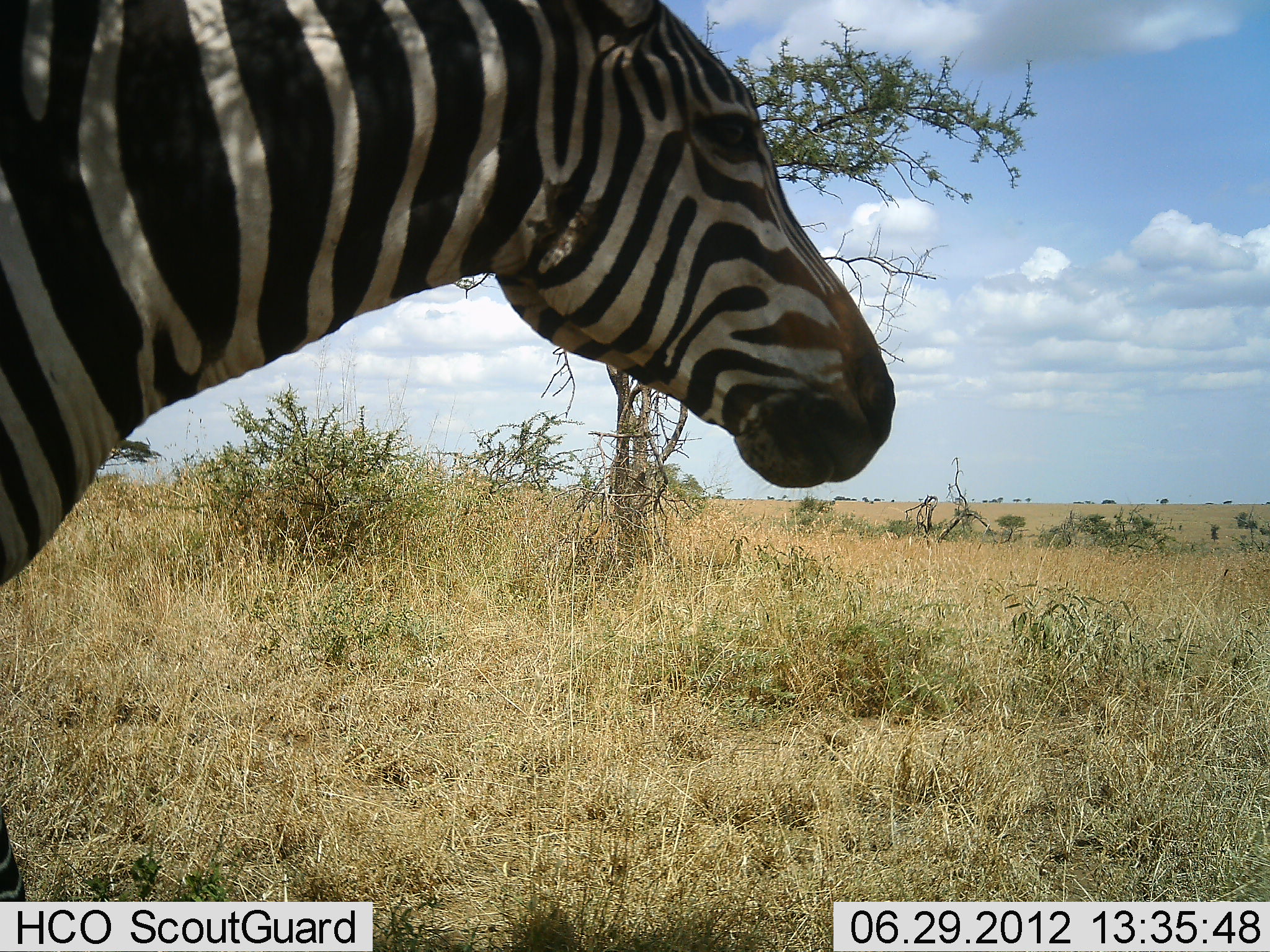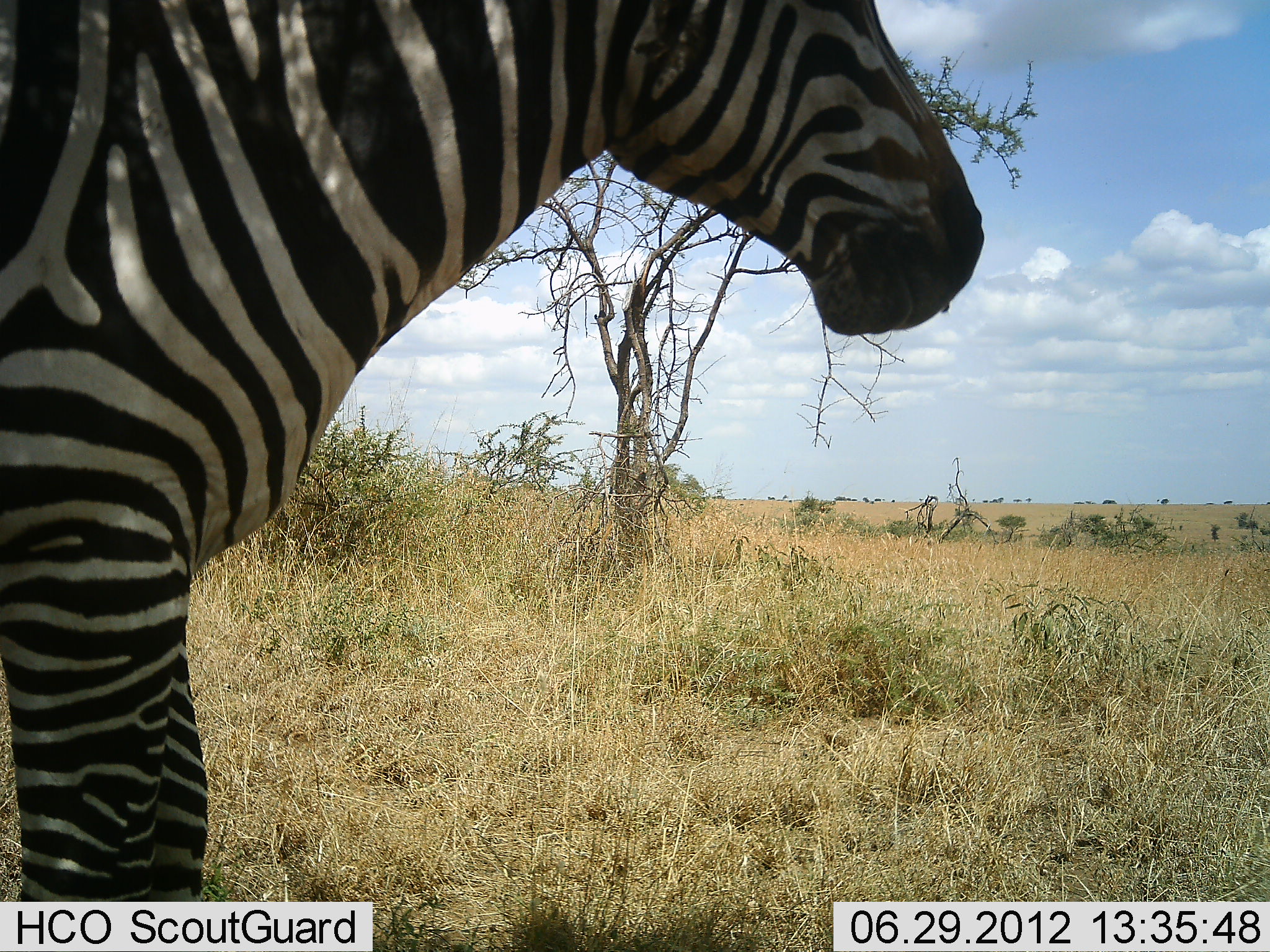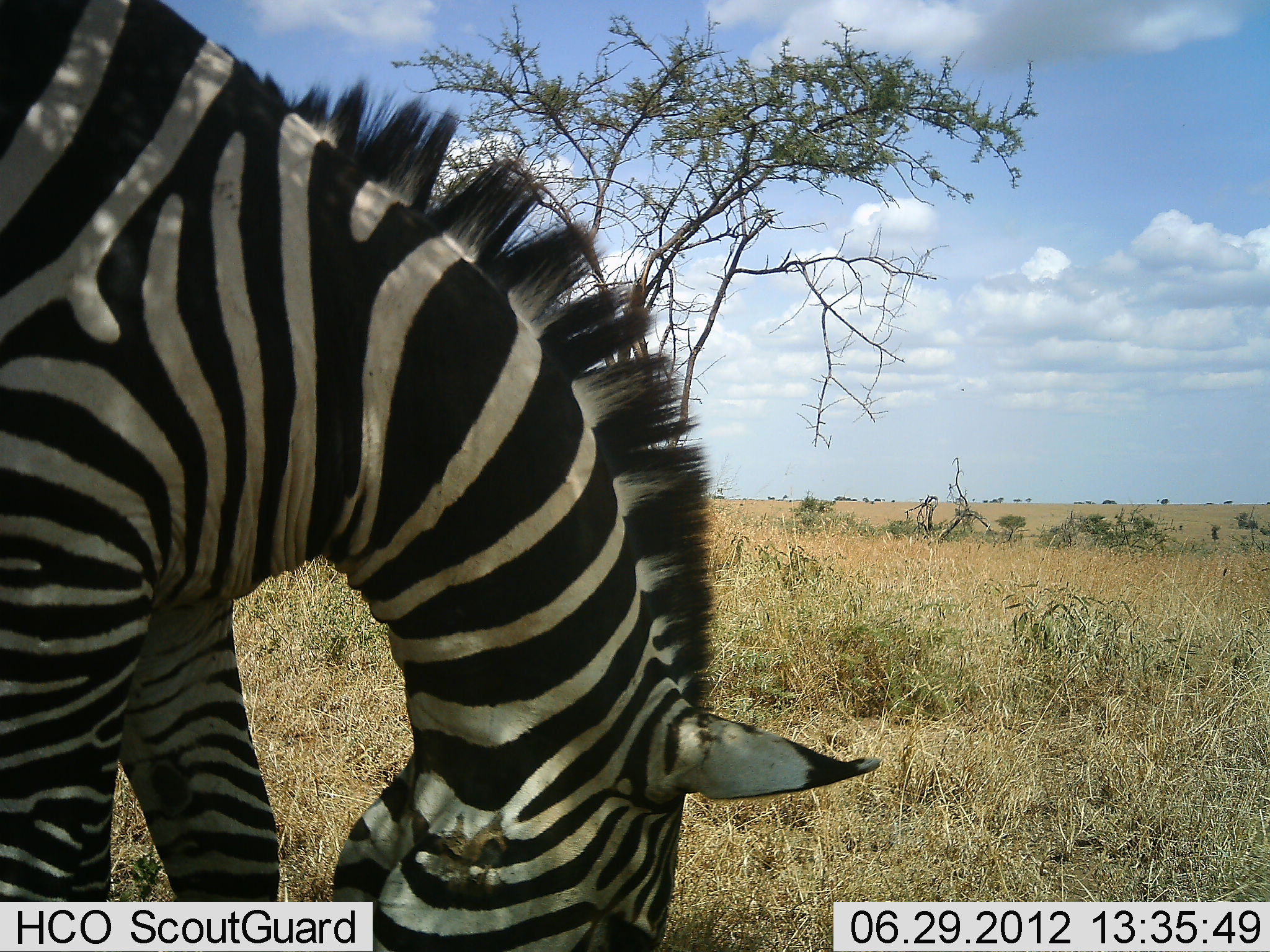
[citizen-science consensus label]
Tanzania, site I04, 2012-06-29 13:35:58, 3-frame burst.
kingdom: Animalia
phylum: Chordata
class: Mammalia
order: Perissodactyla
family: Equidae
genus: Equus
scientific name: Equus quagga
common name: plains zebra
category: zebra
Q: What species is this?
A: Zebra (plains zebra) (Equus quagga).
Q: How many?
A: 1.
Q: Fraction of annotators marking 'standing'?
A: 20%.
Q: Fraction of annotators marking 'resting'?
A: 0%.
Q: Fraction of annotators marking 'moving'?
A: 50%.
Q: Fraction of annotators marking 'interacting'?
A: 10%.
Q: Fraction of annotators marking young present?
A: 0%.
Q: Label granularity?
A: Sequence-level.